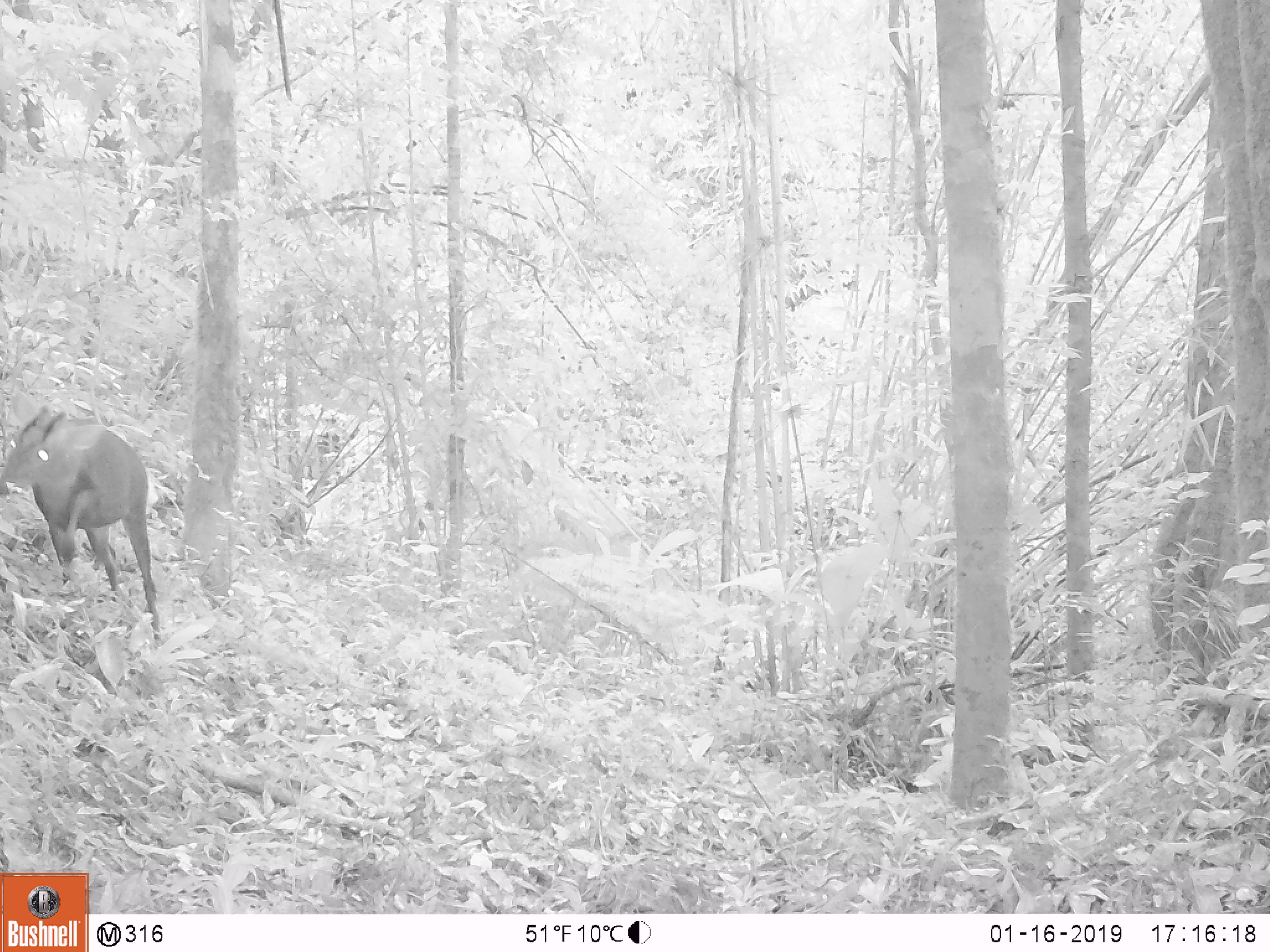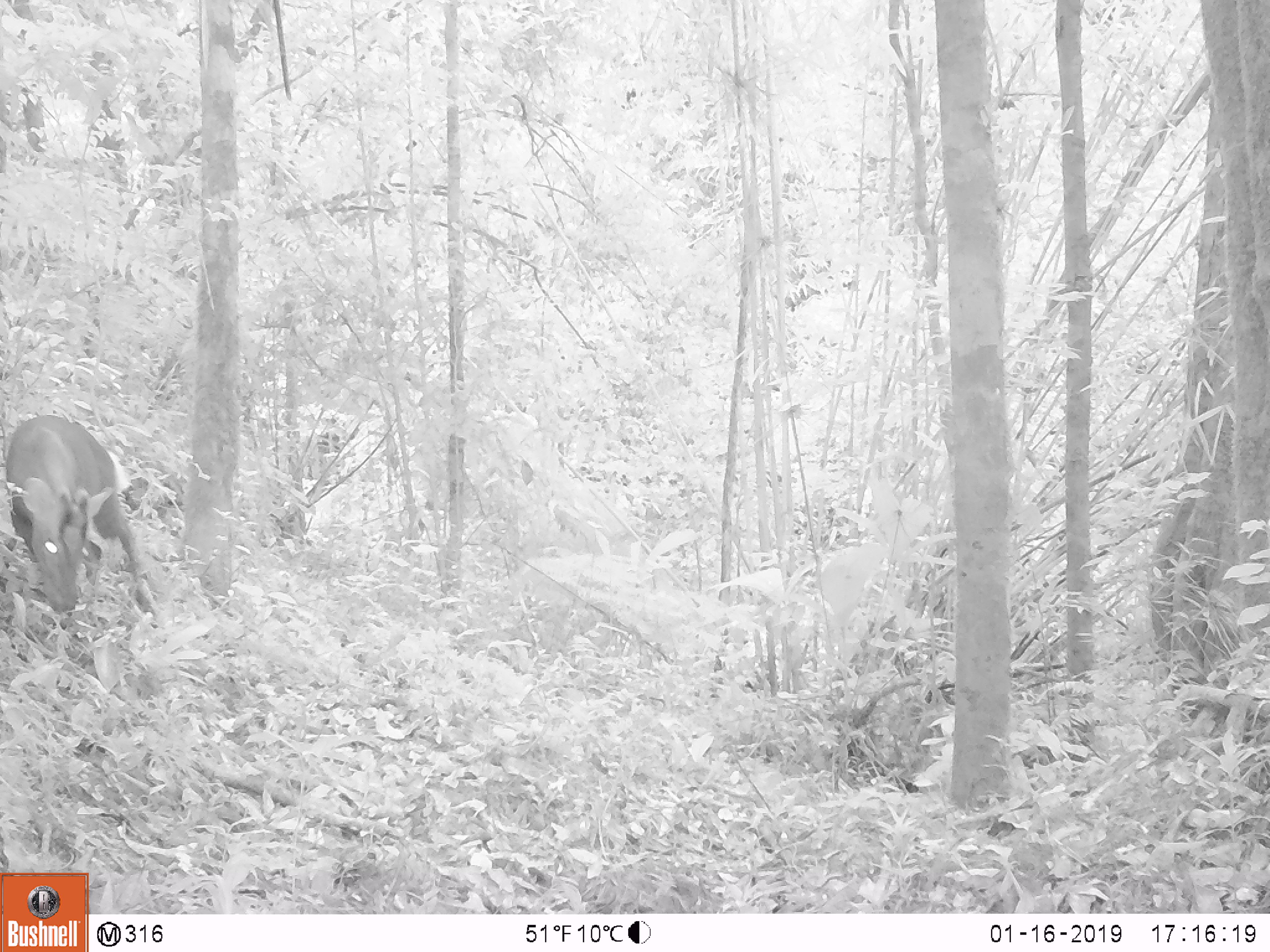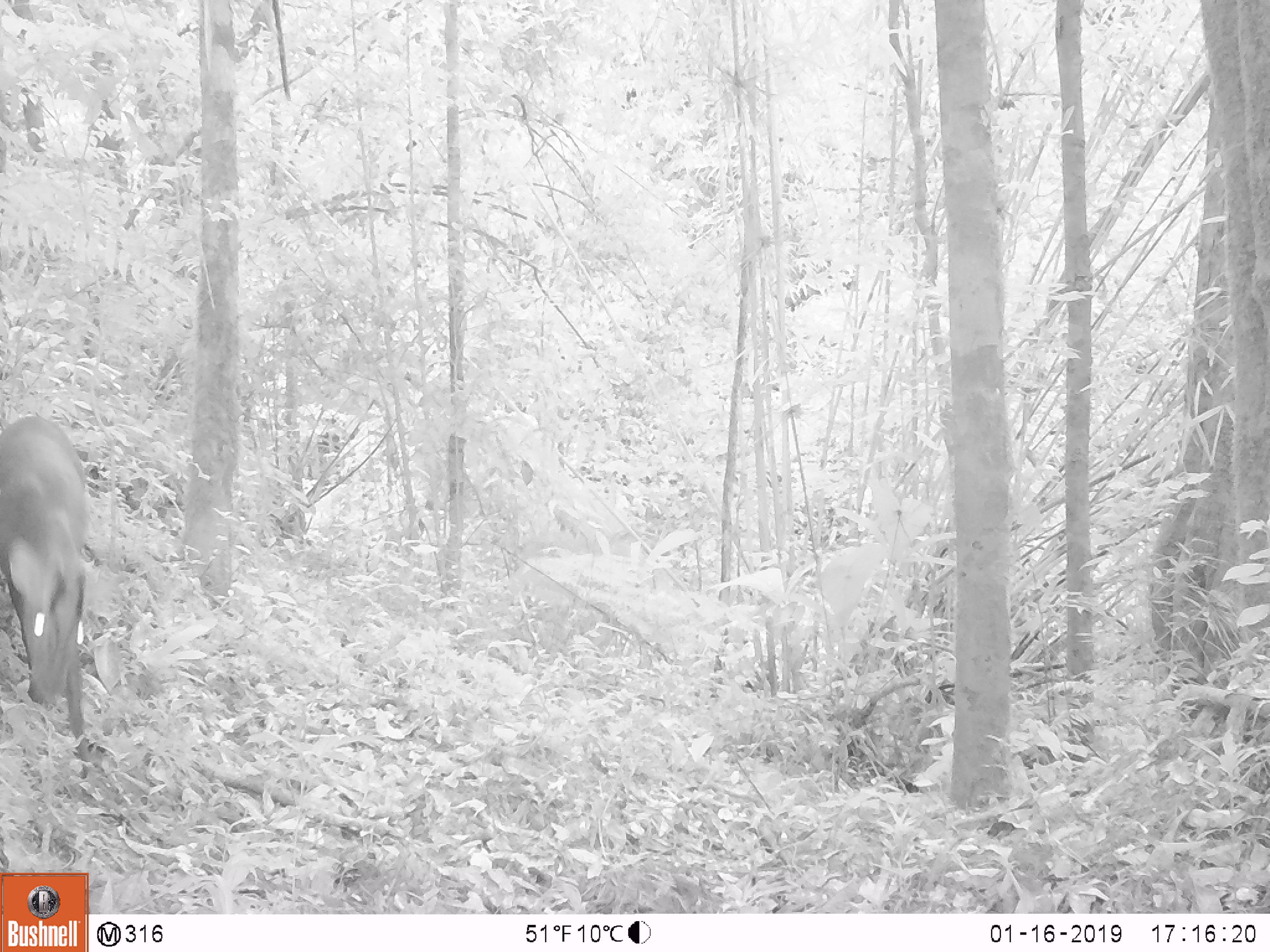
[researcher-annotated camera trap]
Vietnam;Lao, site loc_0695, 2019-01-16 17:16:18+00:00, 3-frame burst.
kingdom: Animalia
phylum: Chordata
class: Mammalia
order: Artiodactyla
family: Cervidae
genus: Muntiacus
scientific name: Muntiacus rooseveltorum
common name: roosevelt's muntjac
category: roosevelts muntjac group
Roosevelts muntjac group (roosevelt's muntjac) (Muntiacus rooseveltorum). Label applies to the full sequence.